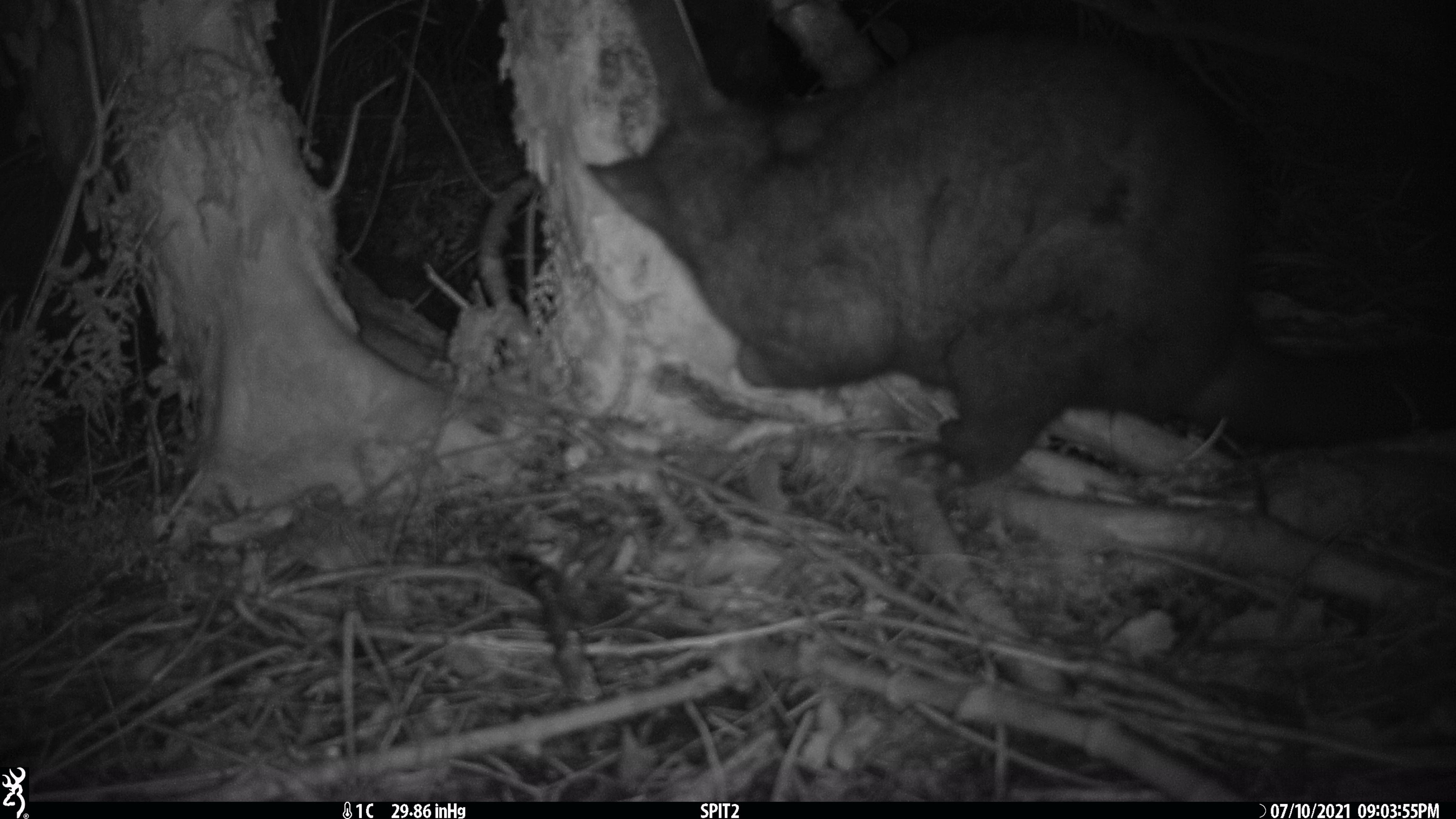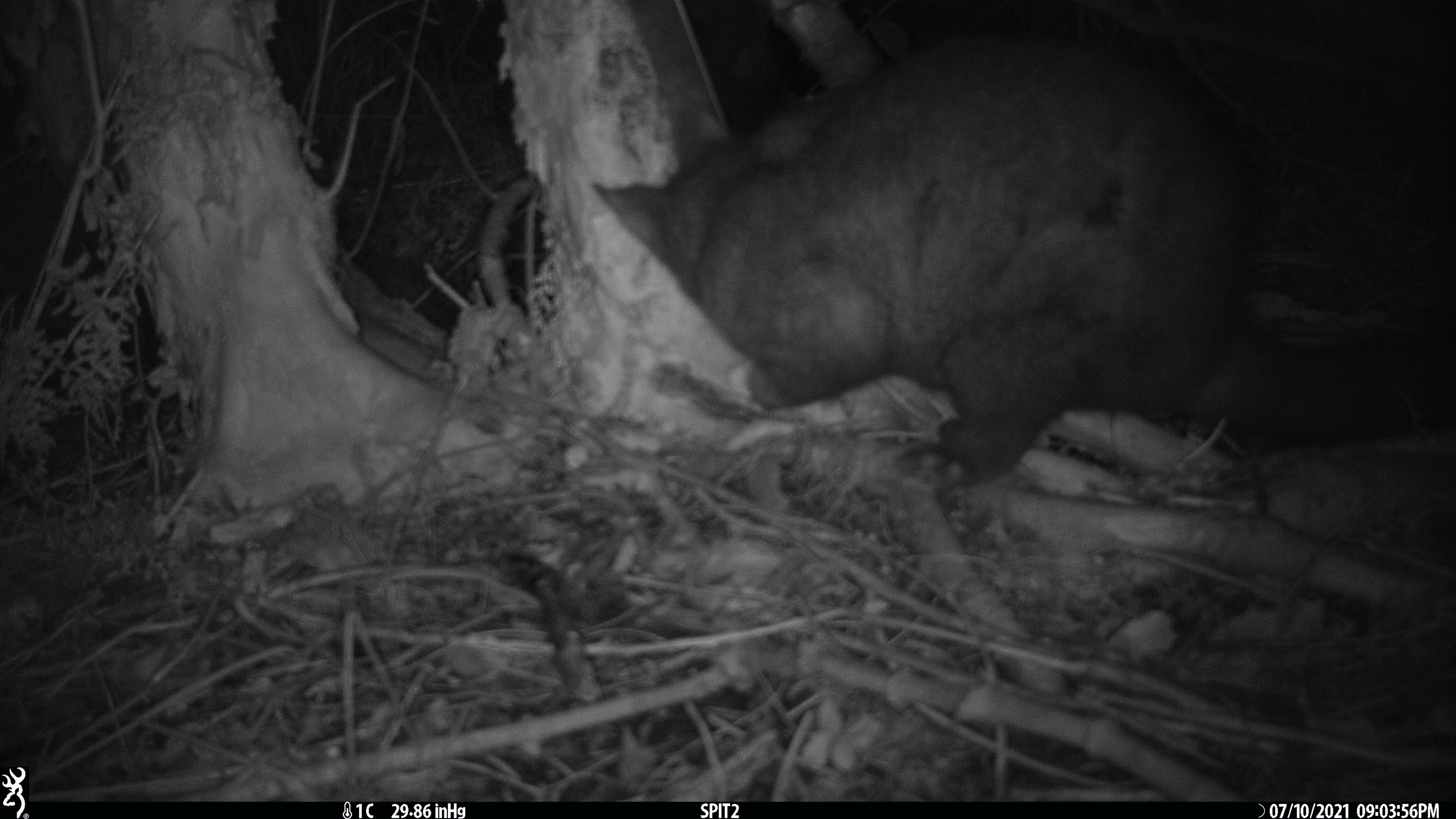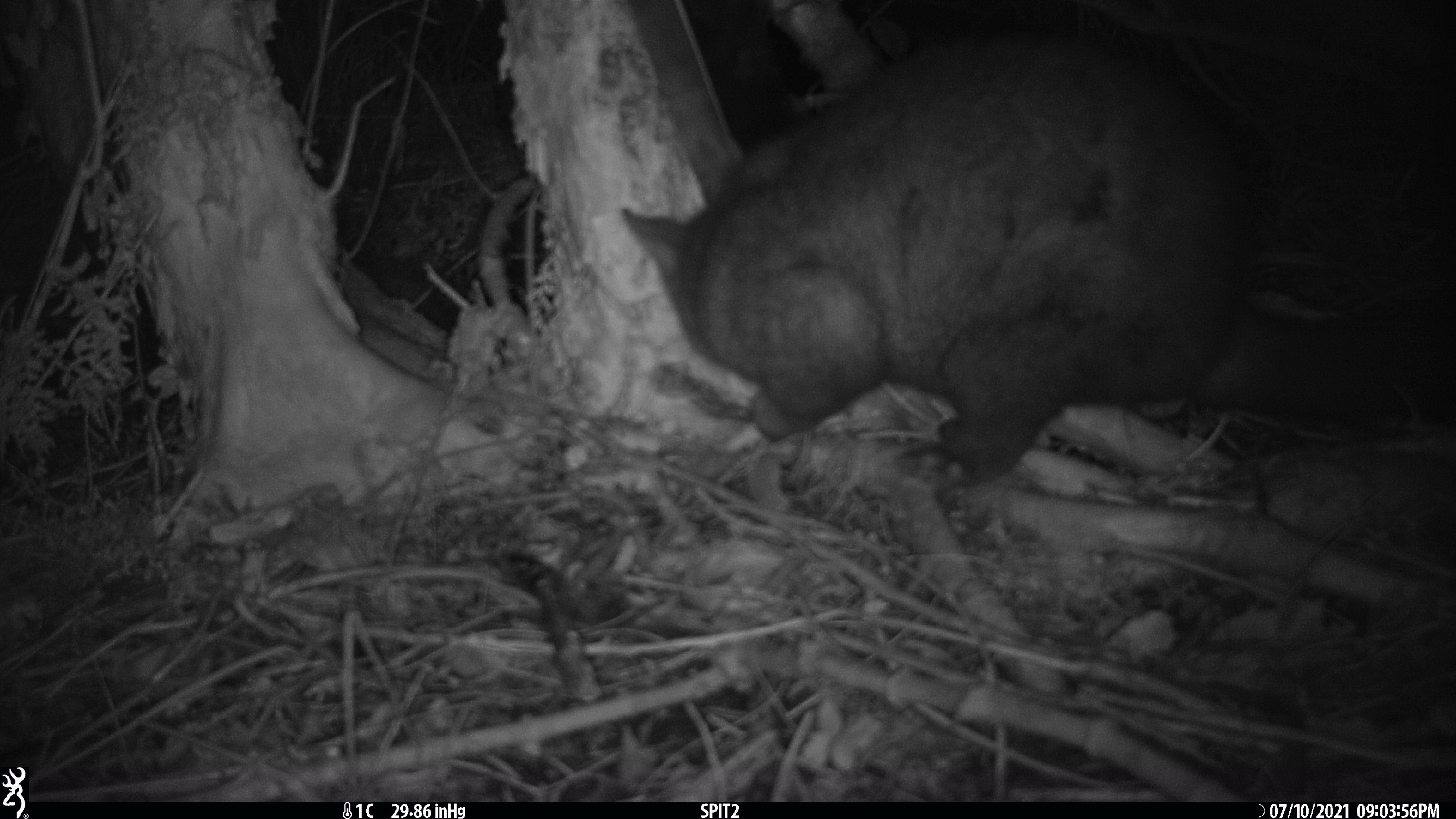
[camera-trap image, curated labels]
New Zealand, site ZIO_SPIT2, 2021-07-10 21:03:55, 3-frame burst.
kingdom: Animalia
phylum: Chordata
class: Mammalia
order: Diprotodontia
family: Phalangeridae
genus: Trichosurus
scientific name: Trichosurus vulpecula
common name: common brushtail possum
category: possum